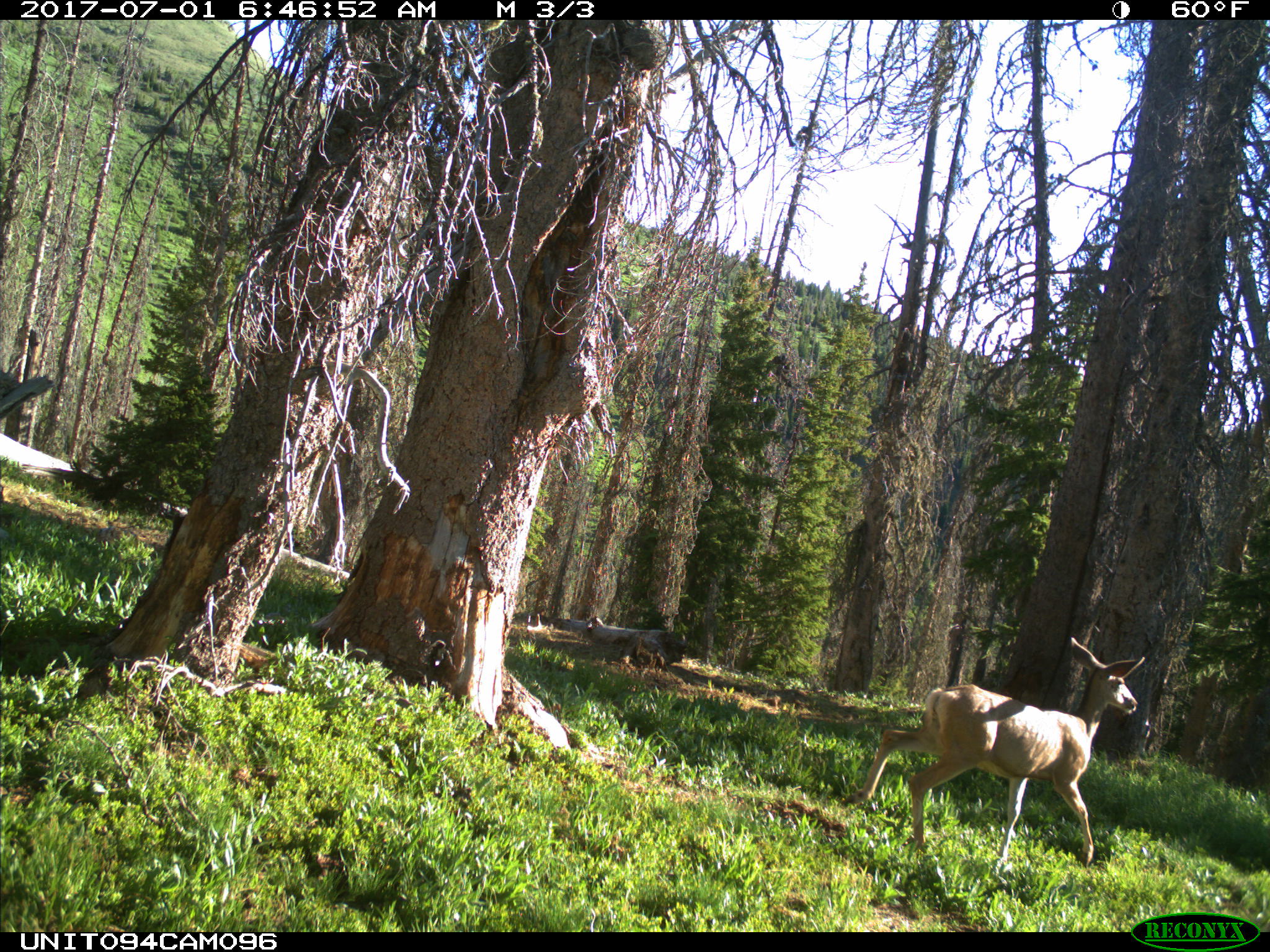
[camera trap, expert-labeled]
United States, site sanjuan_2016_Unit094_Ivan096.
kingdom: Animalia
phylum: Chordata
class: Mammalia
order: Artiodactyla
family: Cervidae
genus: Odocoileus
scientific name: Odocoileus hemionus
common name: mule deer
Odocoileus hemionus (mule deer).